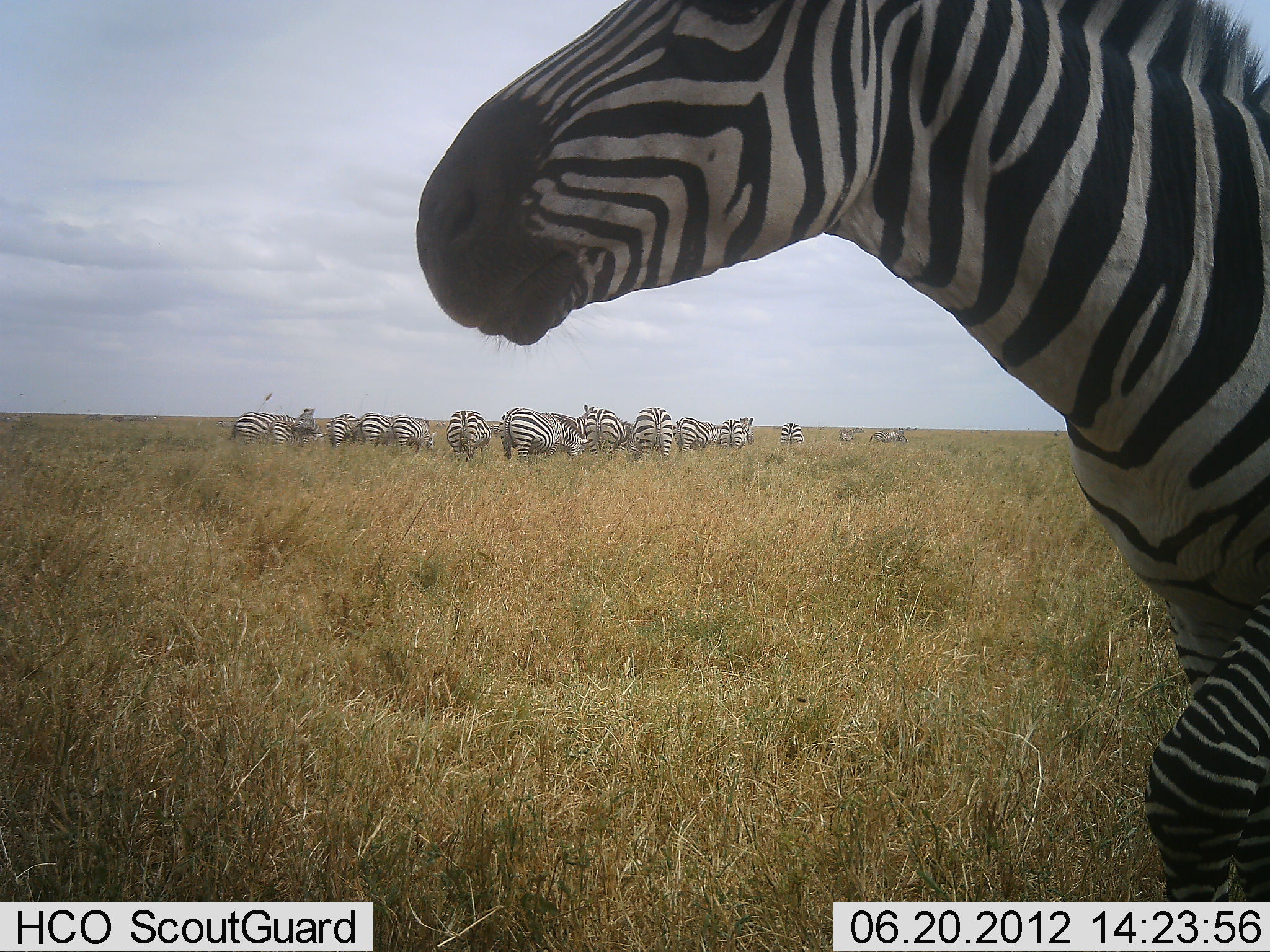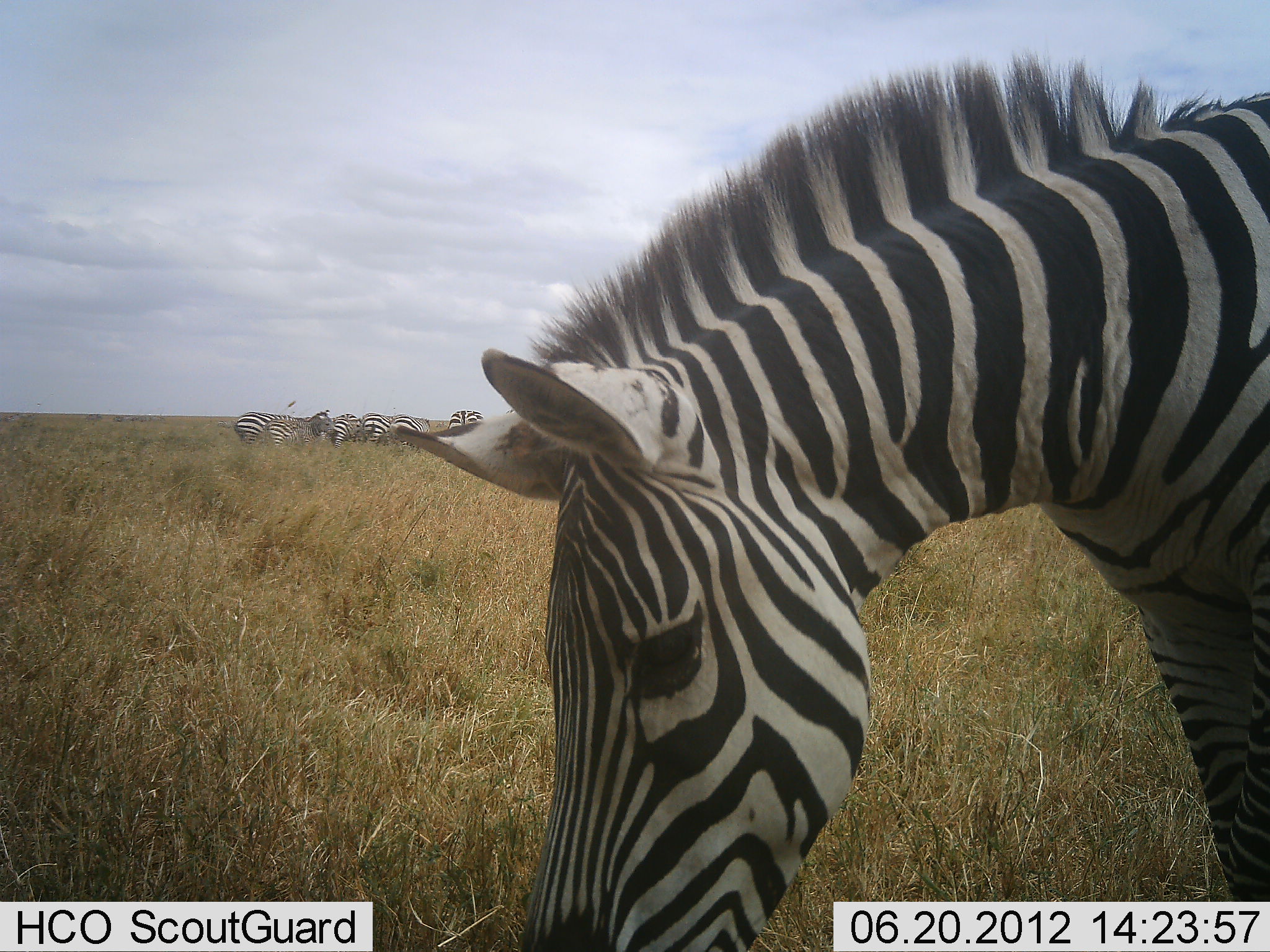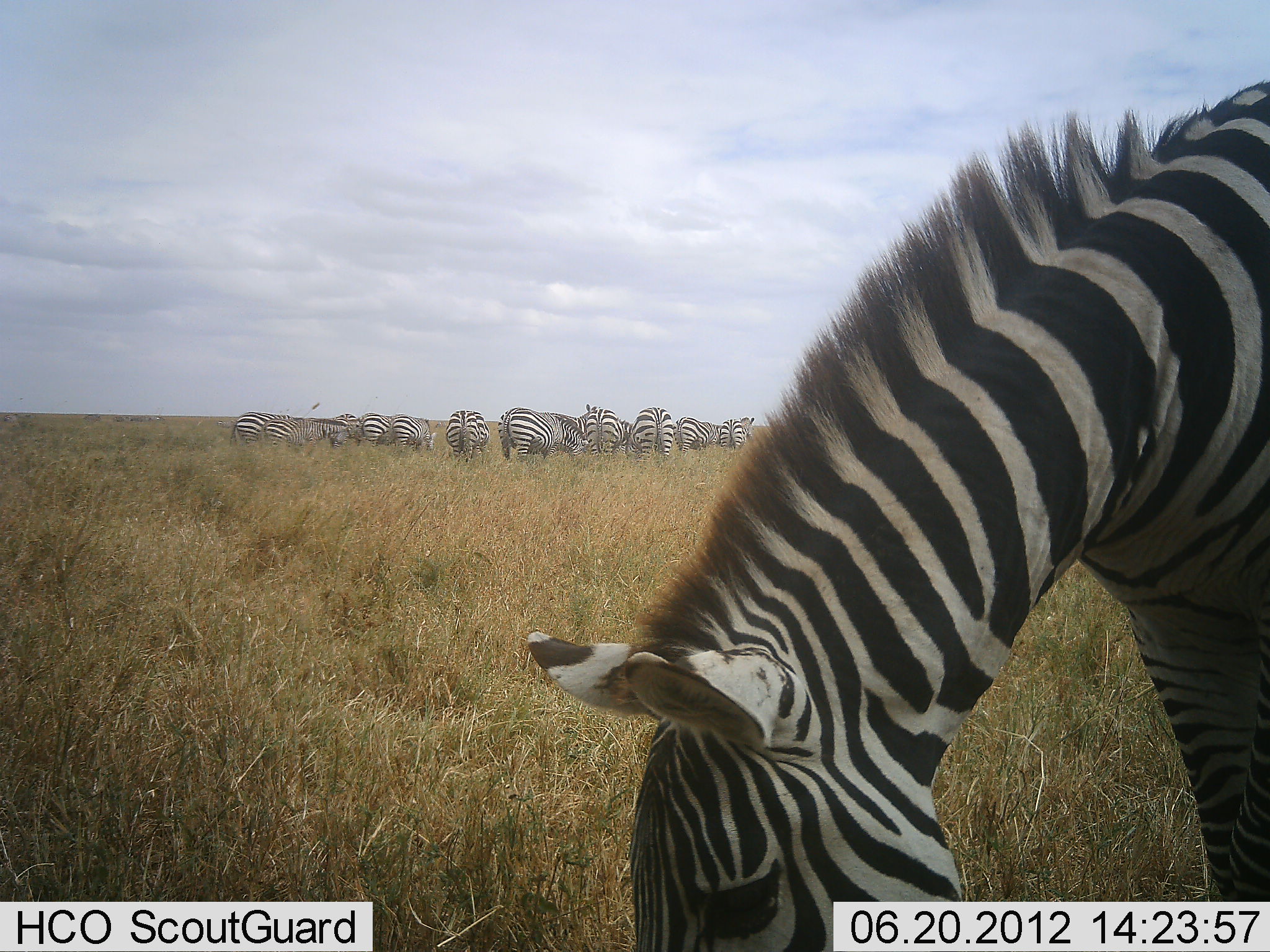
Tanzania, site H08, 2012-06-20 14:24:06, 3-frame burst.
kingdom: Animalia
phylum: Chordata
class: Mammalia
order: Perissodactyla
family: Equidae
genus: Equus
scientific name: Equus quagga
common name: plains zebra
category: zebra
Zebra (plains zebra) (Equus quagga), count 11-50. Behavior (volunteer vote fractions): standing 70%, resting 0%, moving 0%, interacting 0%. Young present (vote fraction): 0%. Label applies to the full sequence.